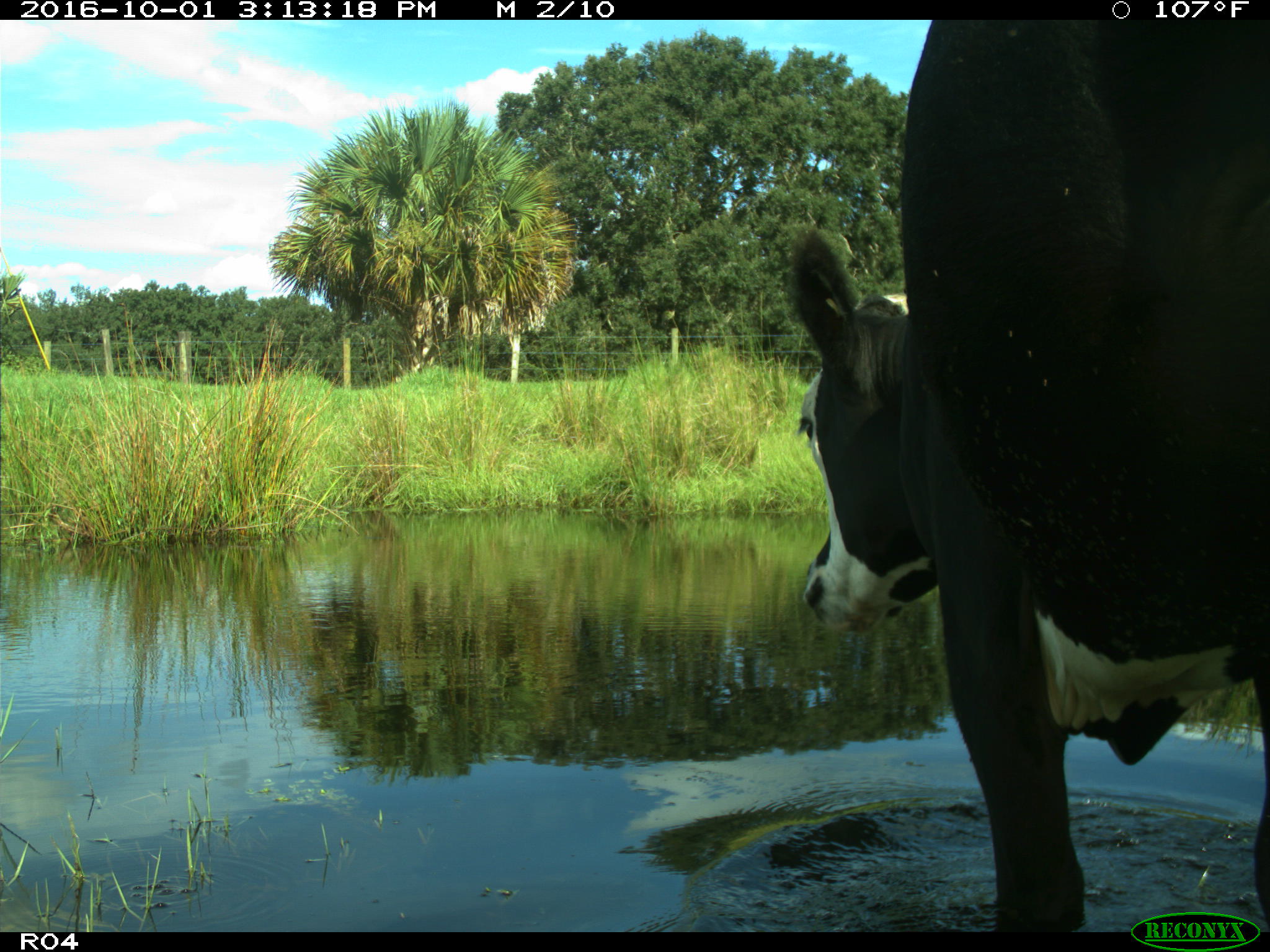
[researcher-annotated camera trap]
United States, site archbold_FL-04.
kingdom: Animalia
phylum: Chordata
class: Mammalia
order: Artiodactyla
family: Bovidae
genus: Bos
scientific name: Bos taurus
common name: domestic cow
Bos taurus (domestic cow).